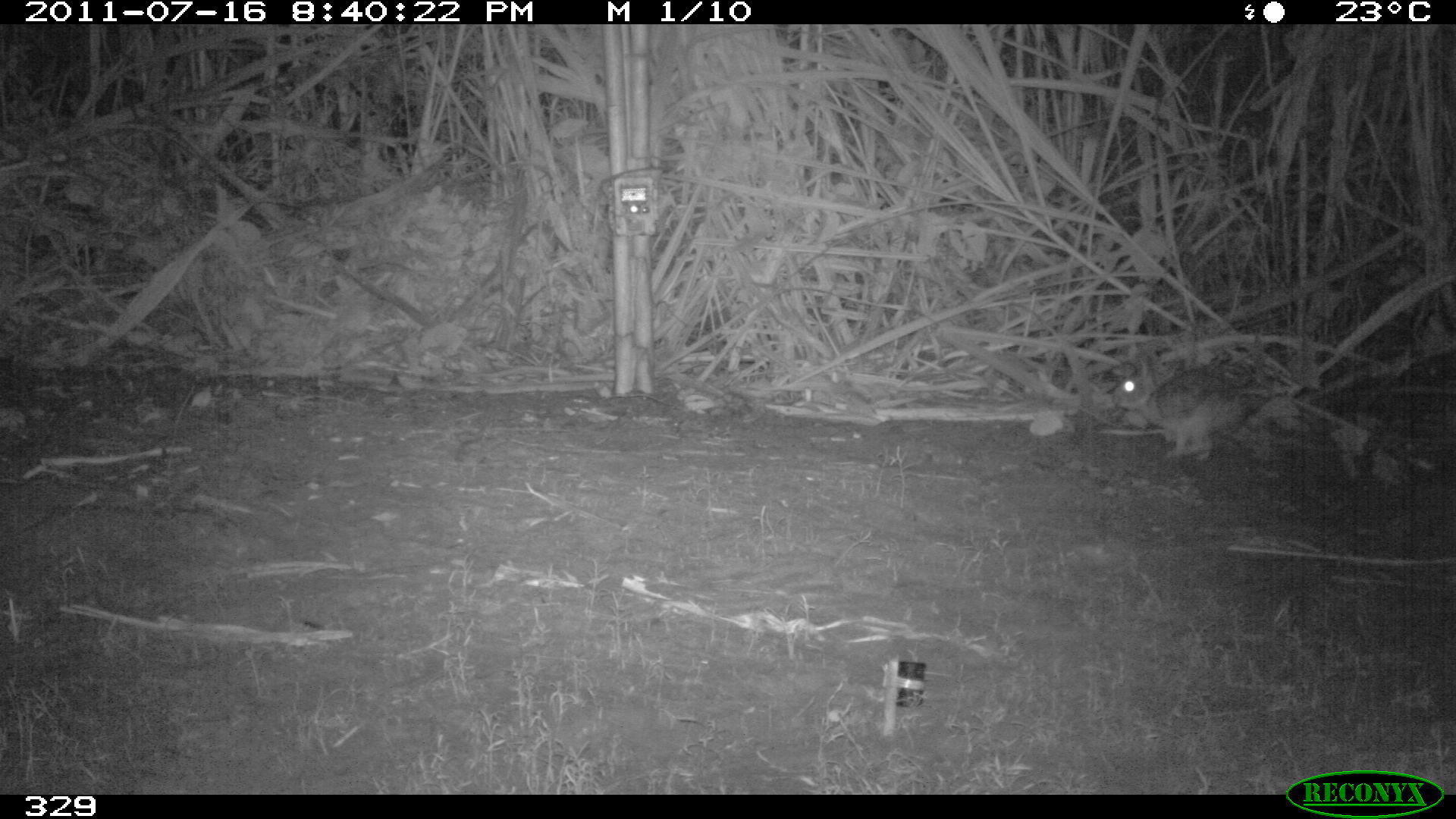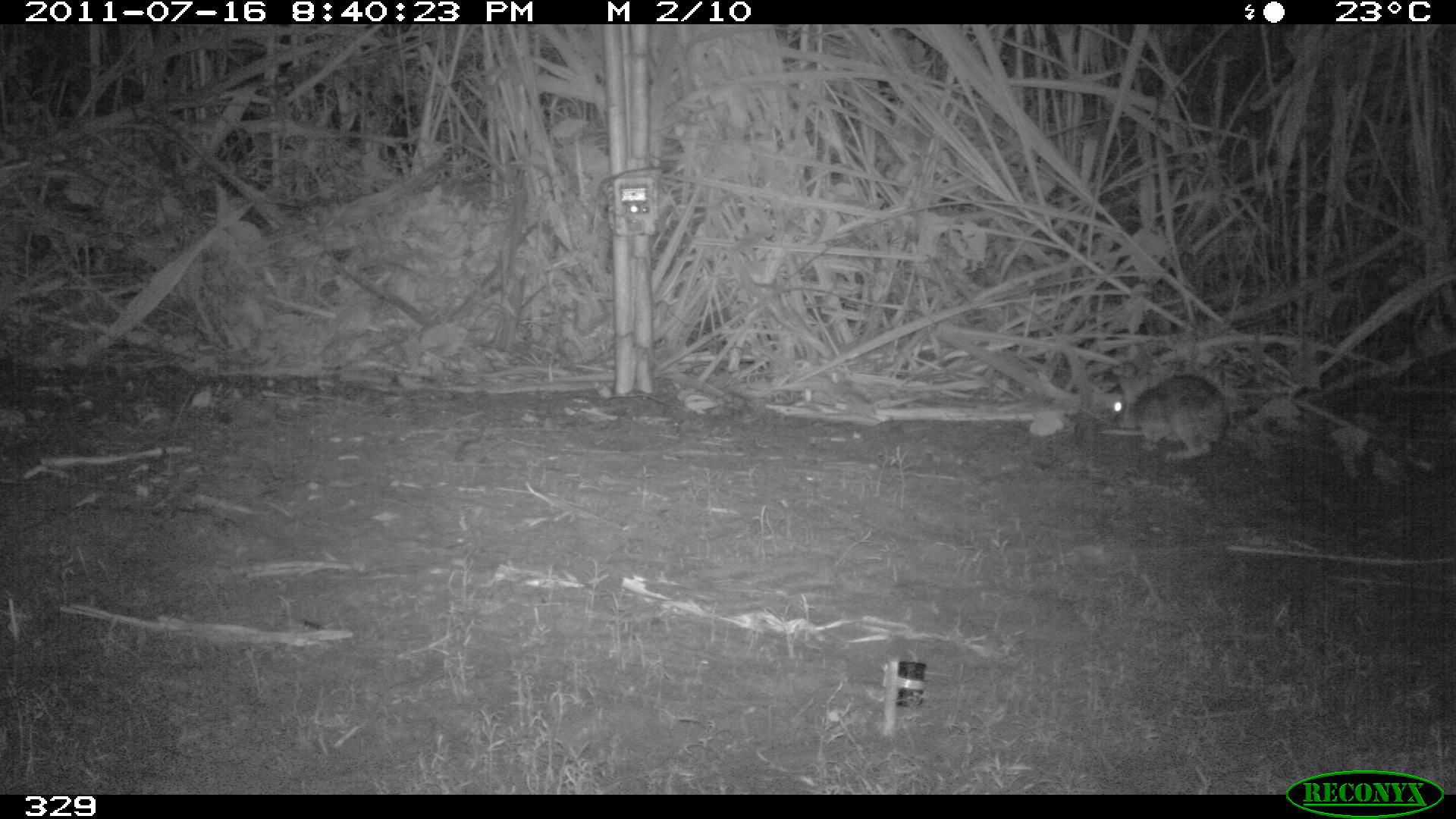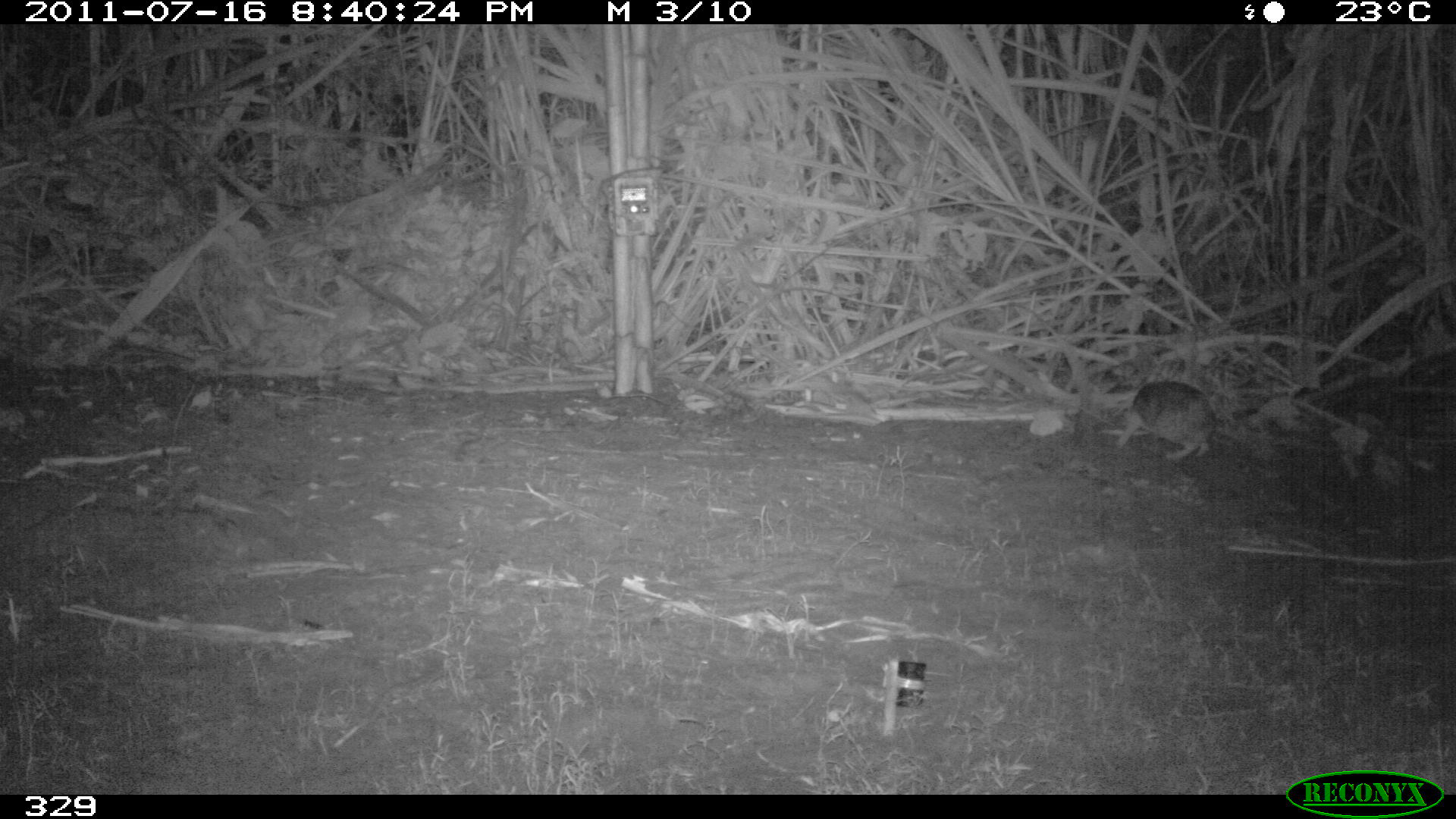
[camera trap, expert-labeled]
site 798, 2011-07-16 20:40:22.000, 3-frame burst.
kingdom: Animalia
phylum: Chordata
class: Mammalia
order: Lagomorpha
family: Leporidae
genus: Sylvilagus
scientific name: Sylvilagus brasiliensis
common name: tapeti